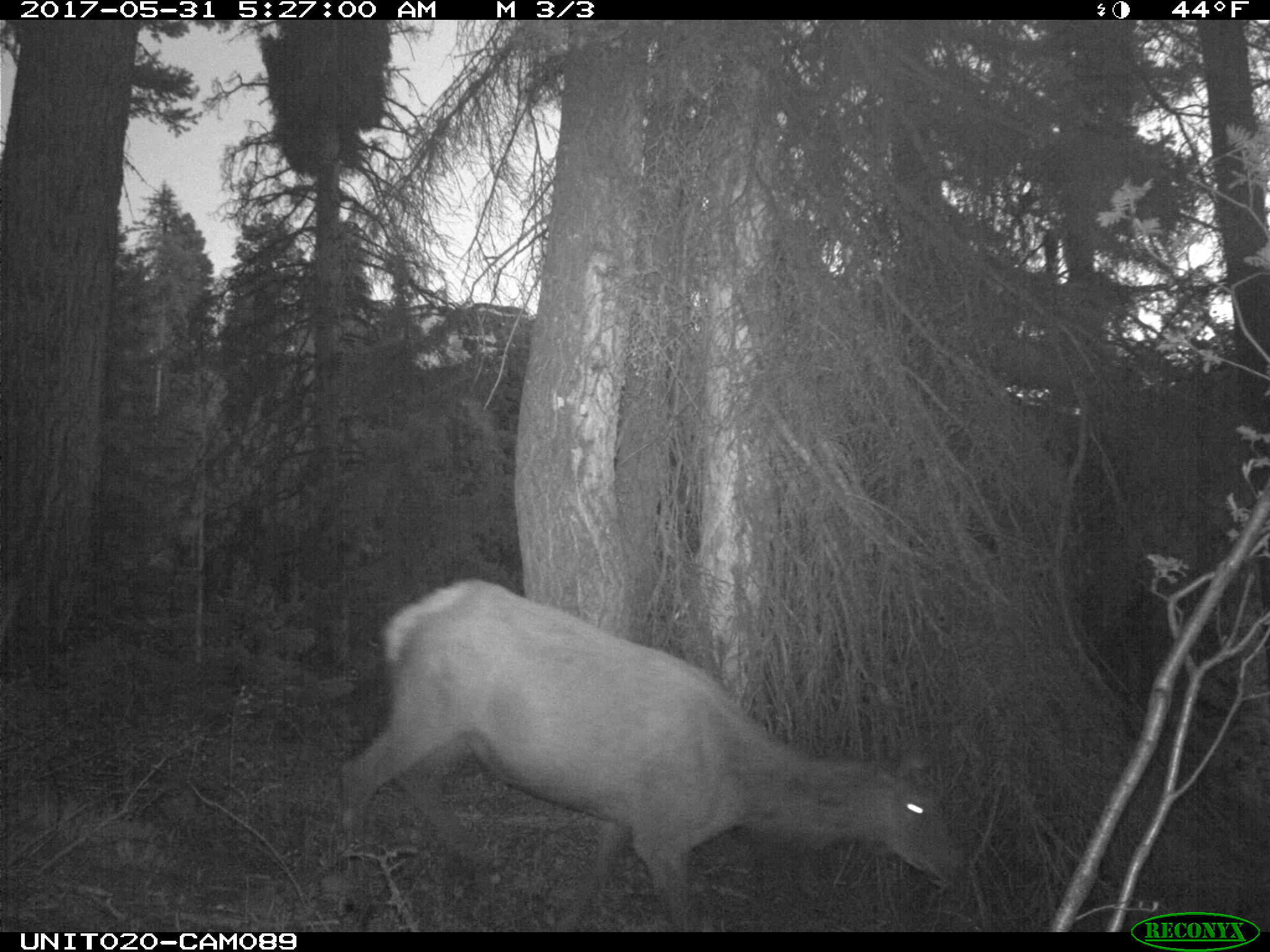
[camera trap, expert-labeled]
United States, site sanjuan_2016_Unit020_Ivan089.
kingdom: Animalia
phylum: Chordata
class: Mammalia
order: Artiodactyla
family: Cervidae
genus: Cervus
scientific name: Cervus elaphus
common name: red deer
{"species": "Cervus elaphus (red deer)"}